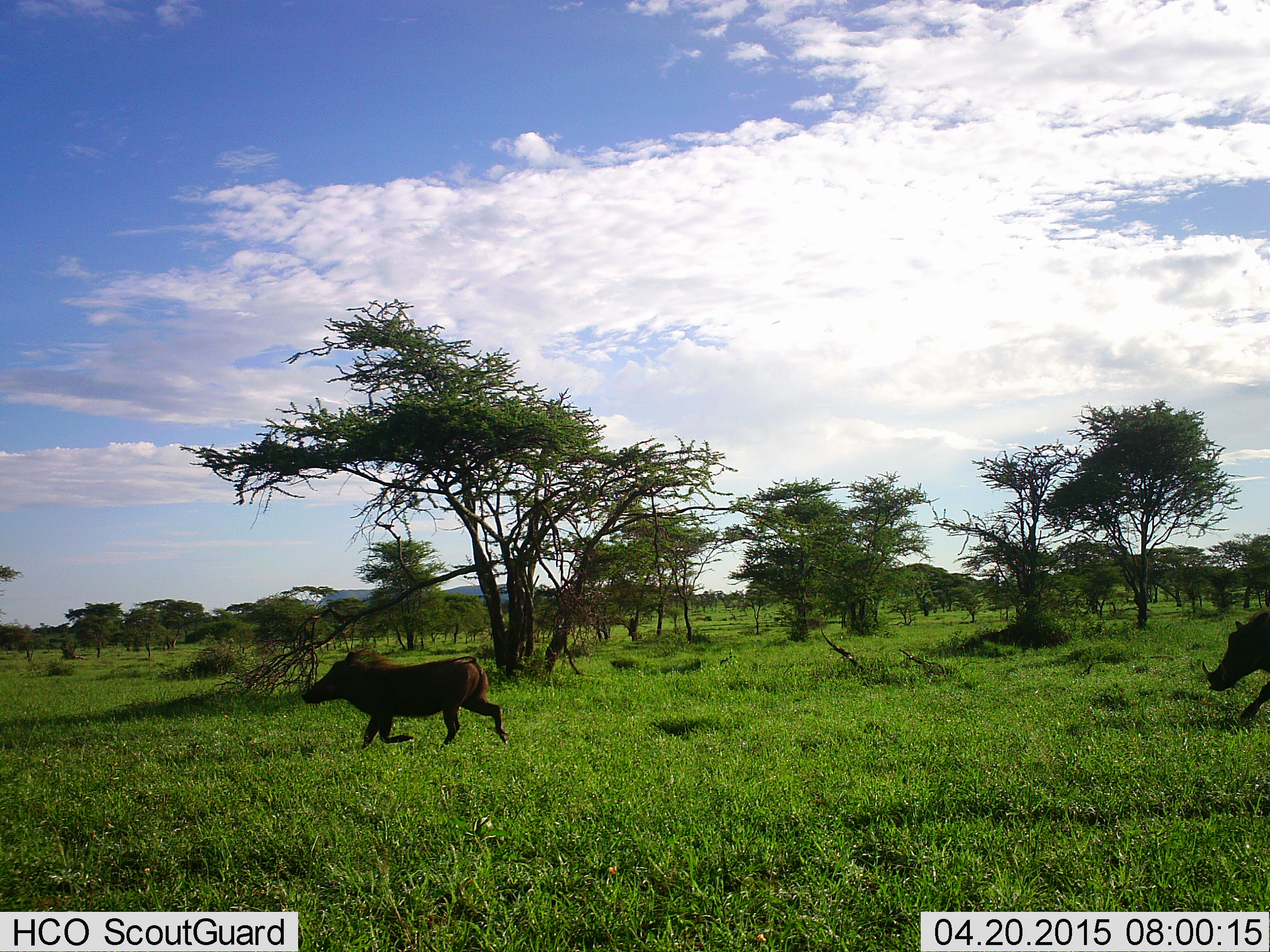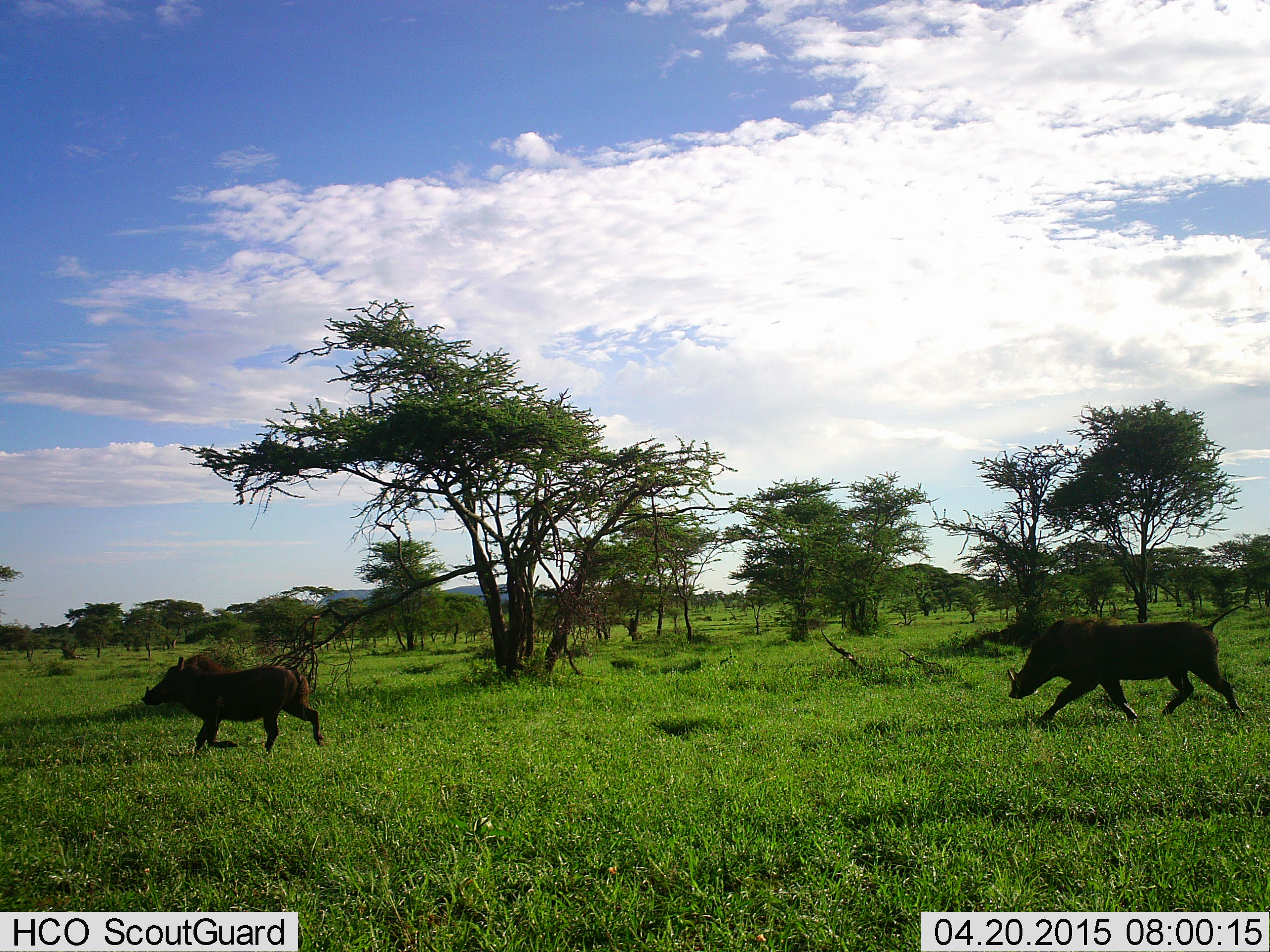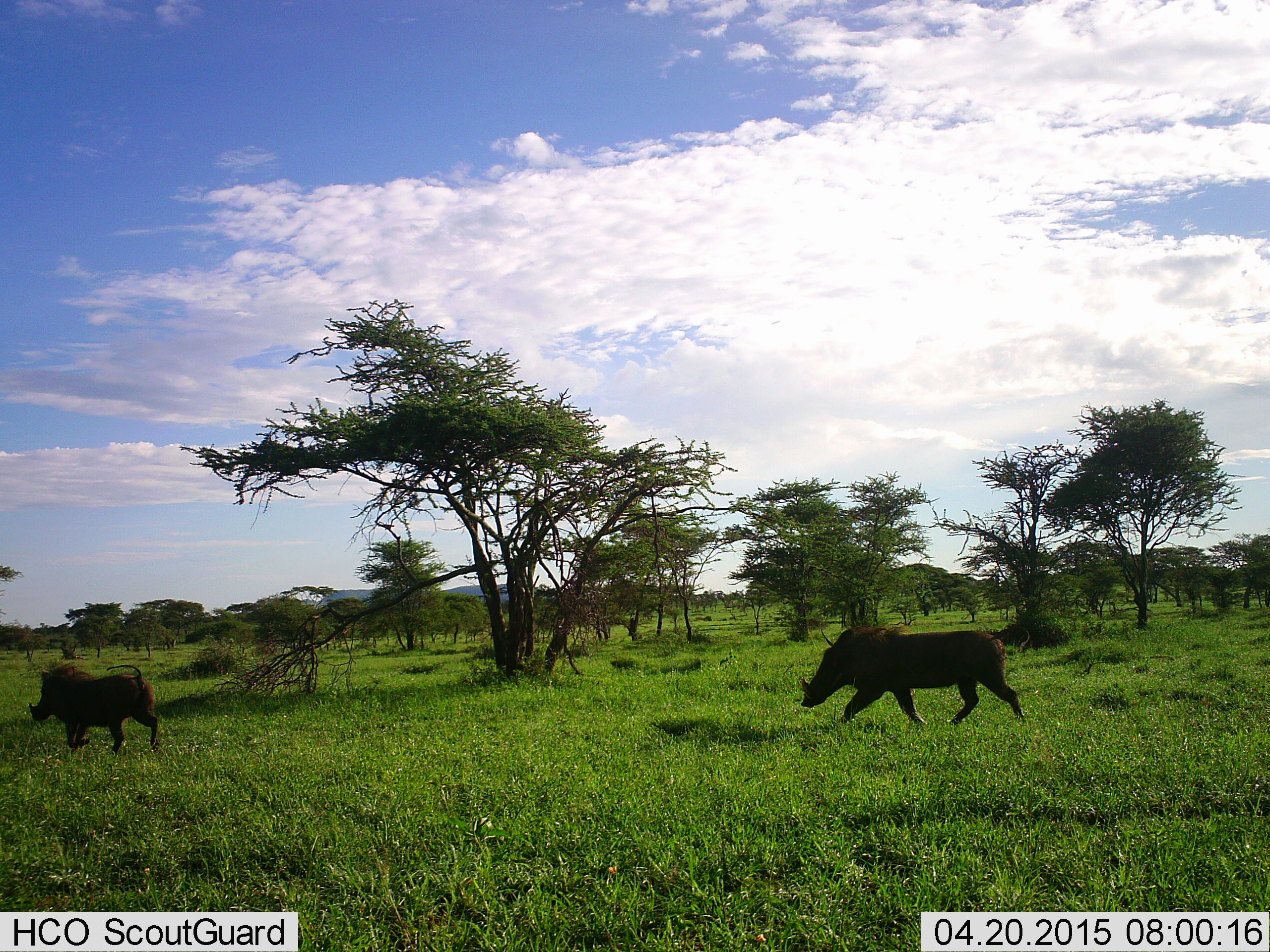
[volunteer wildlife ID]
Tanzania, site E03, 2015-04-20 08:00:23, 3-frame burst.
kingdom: Animalia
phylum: Chordata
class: Mammalia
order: Artiodactyla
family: Suidae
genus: Phacochoerus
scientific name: Phacochoerus africanus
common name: warthog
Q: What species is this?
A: Warthog (Phacochoerus africanus).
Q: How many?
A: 2.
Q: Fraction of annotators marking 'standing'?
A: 0%.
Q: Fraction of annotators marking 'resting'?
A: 0%.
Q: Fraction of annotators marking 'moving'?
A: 100%.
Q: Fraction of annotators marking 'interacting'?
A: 10%.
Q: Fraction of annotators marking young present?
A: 0%.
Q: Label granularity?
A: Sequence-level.